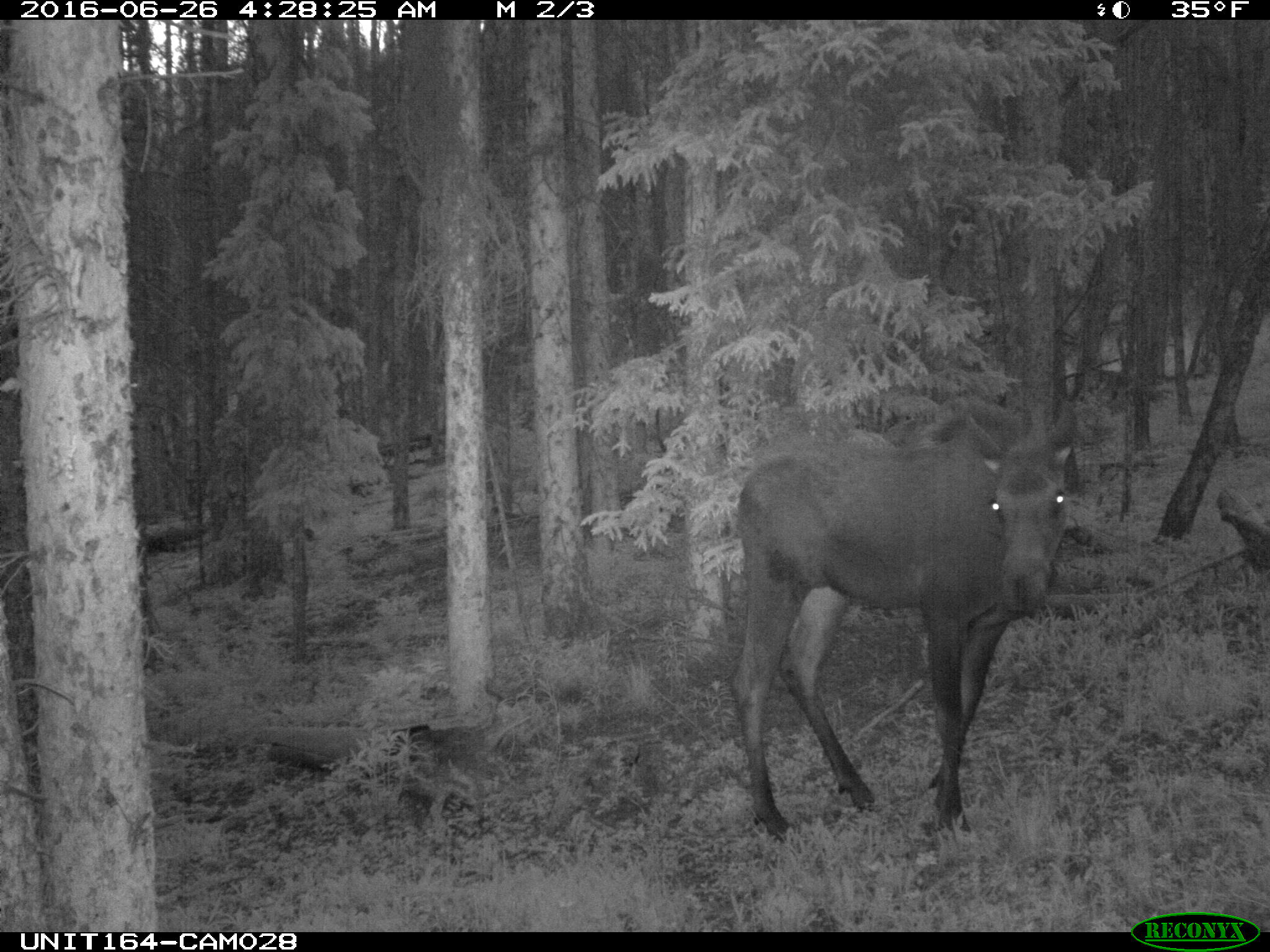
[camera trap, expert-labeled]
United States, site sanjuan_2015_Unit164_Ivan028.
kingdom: Animalia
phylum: Chordata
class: Mammalia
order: Artiodactyla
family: Cervidae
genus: Alces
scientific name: Alces alces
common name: moose